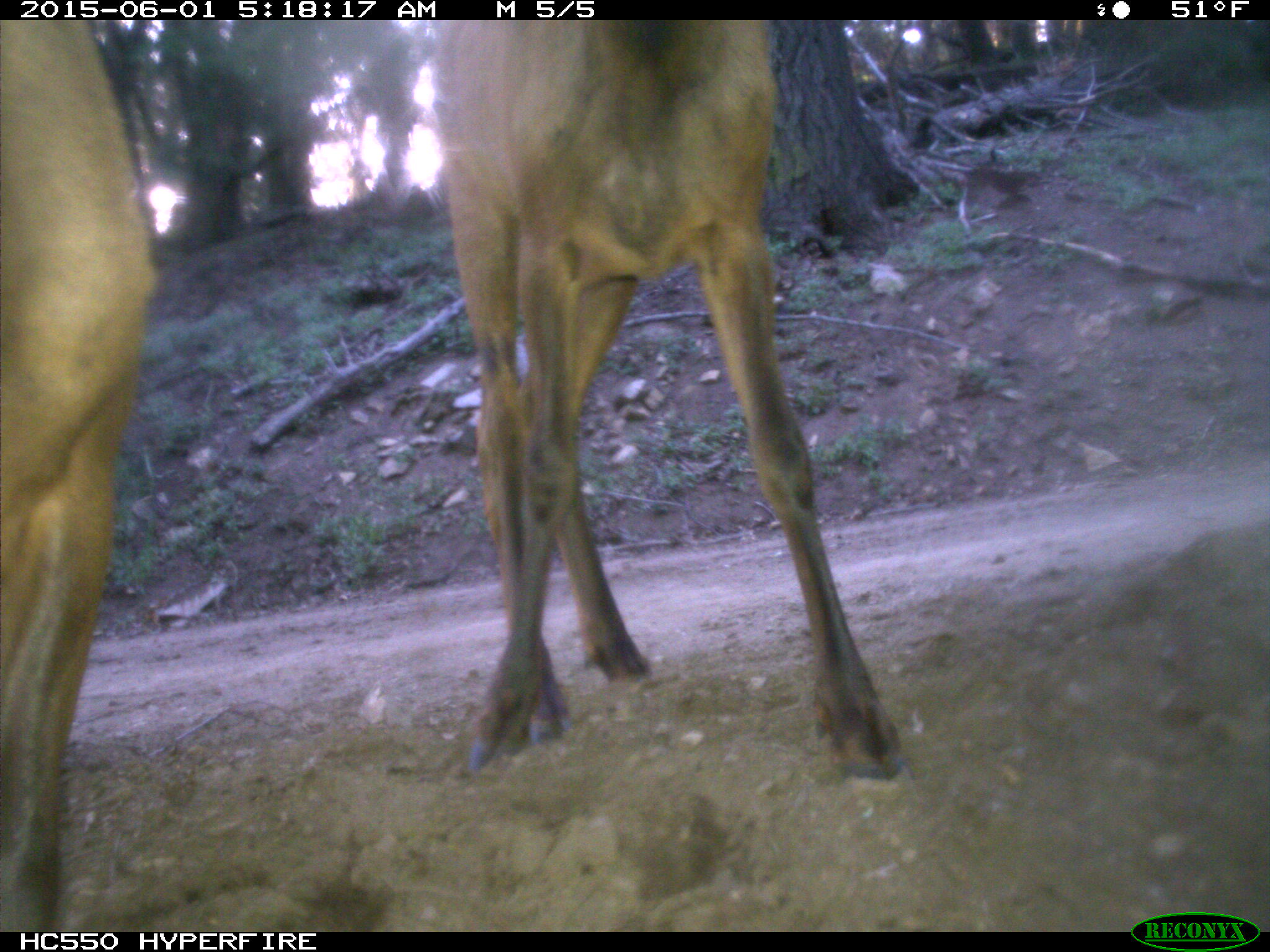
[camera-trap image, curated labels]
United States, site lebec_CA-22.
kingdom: Animalia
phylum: Chordata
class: Mammalia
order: Artiodactyla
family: Cervidae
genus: Cervus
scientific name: Cervus canadensis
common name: elk